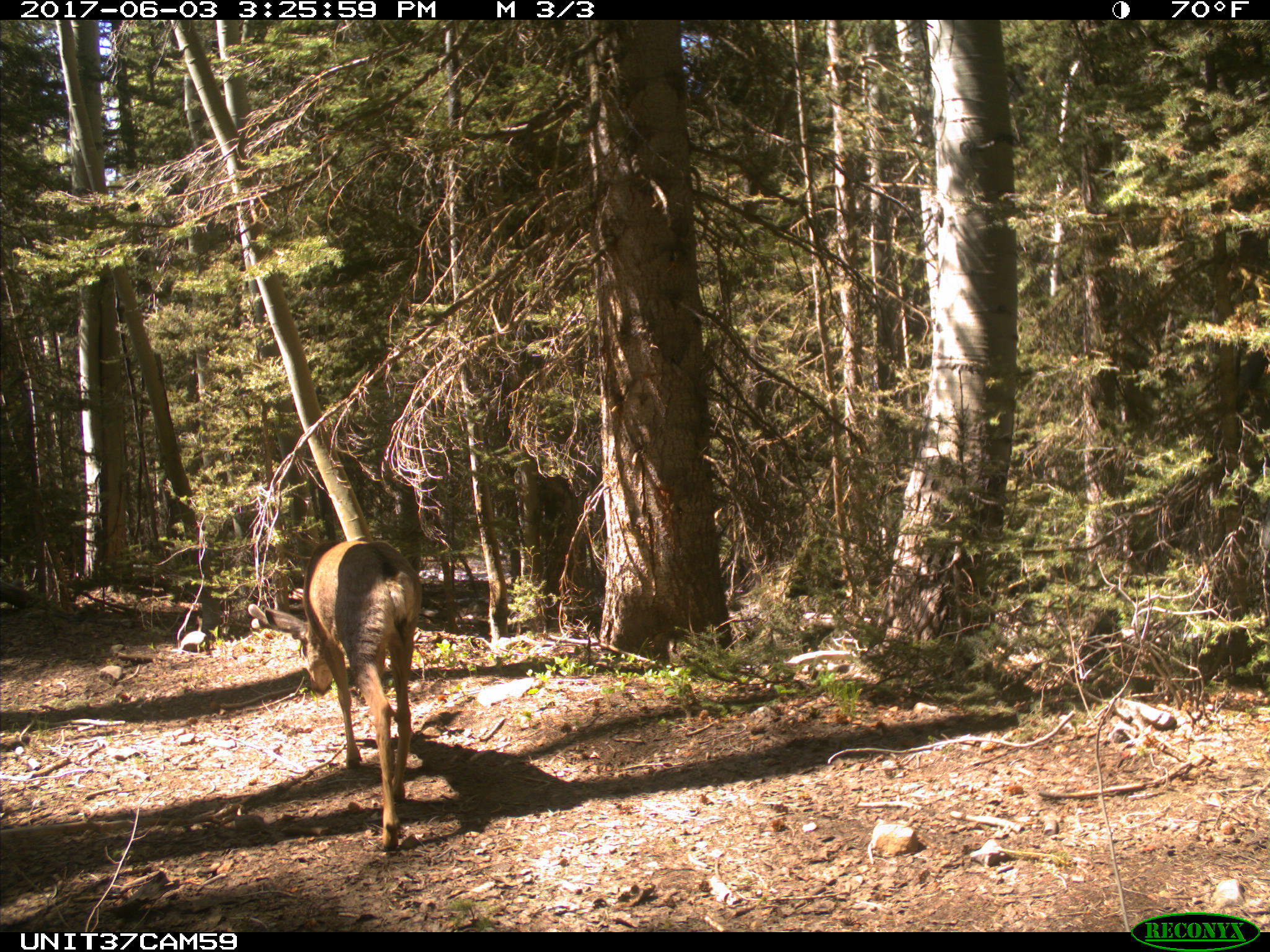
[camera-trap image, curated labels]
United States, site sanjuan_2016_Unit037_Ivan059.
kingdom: Animalia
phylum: Chordata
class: Mammalia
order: Artiodactyla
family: Cervidae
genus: Odocoileus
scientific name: Odocoileus hemionus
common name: mule deer